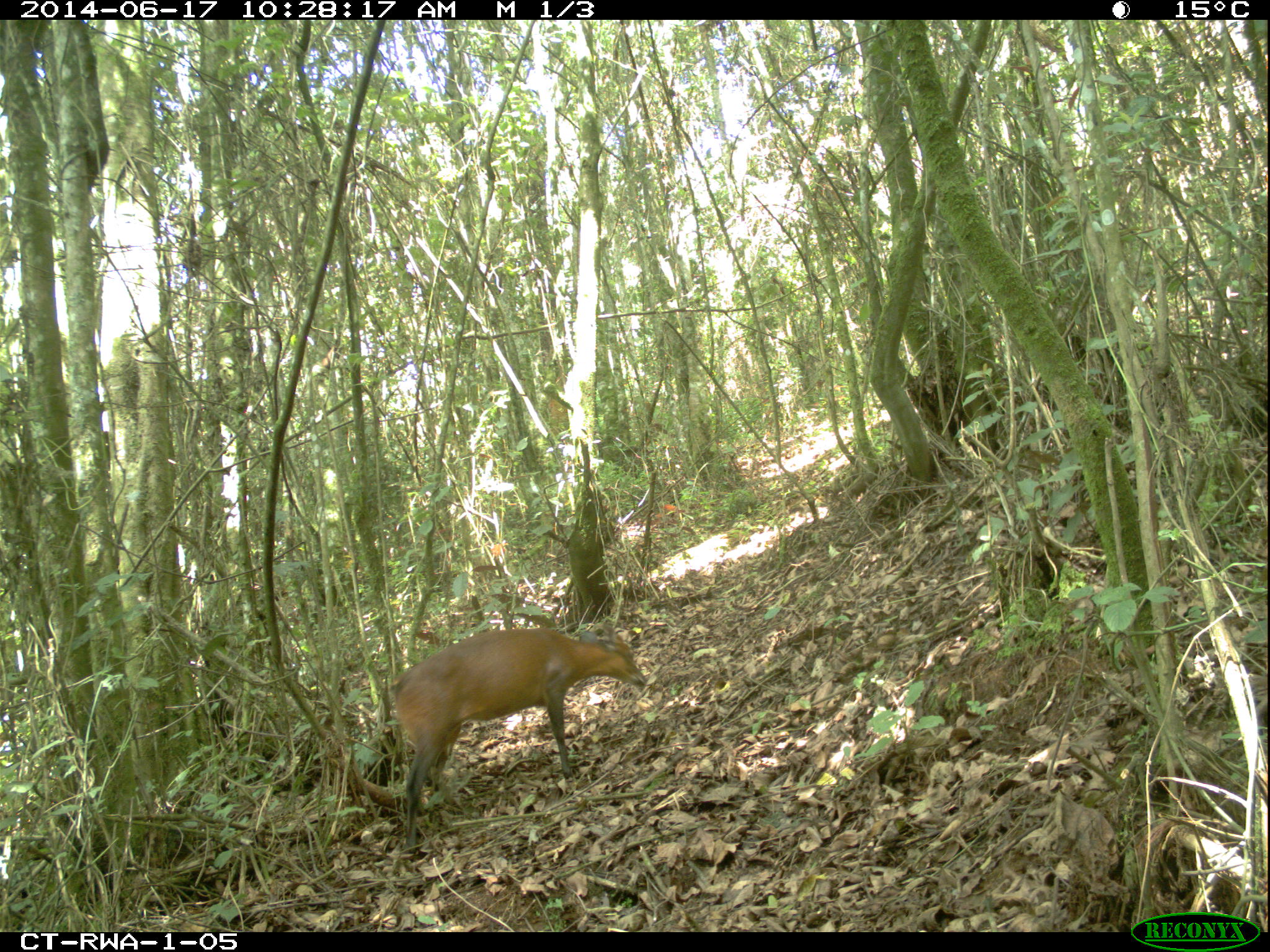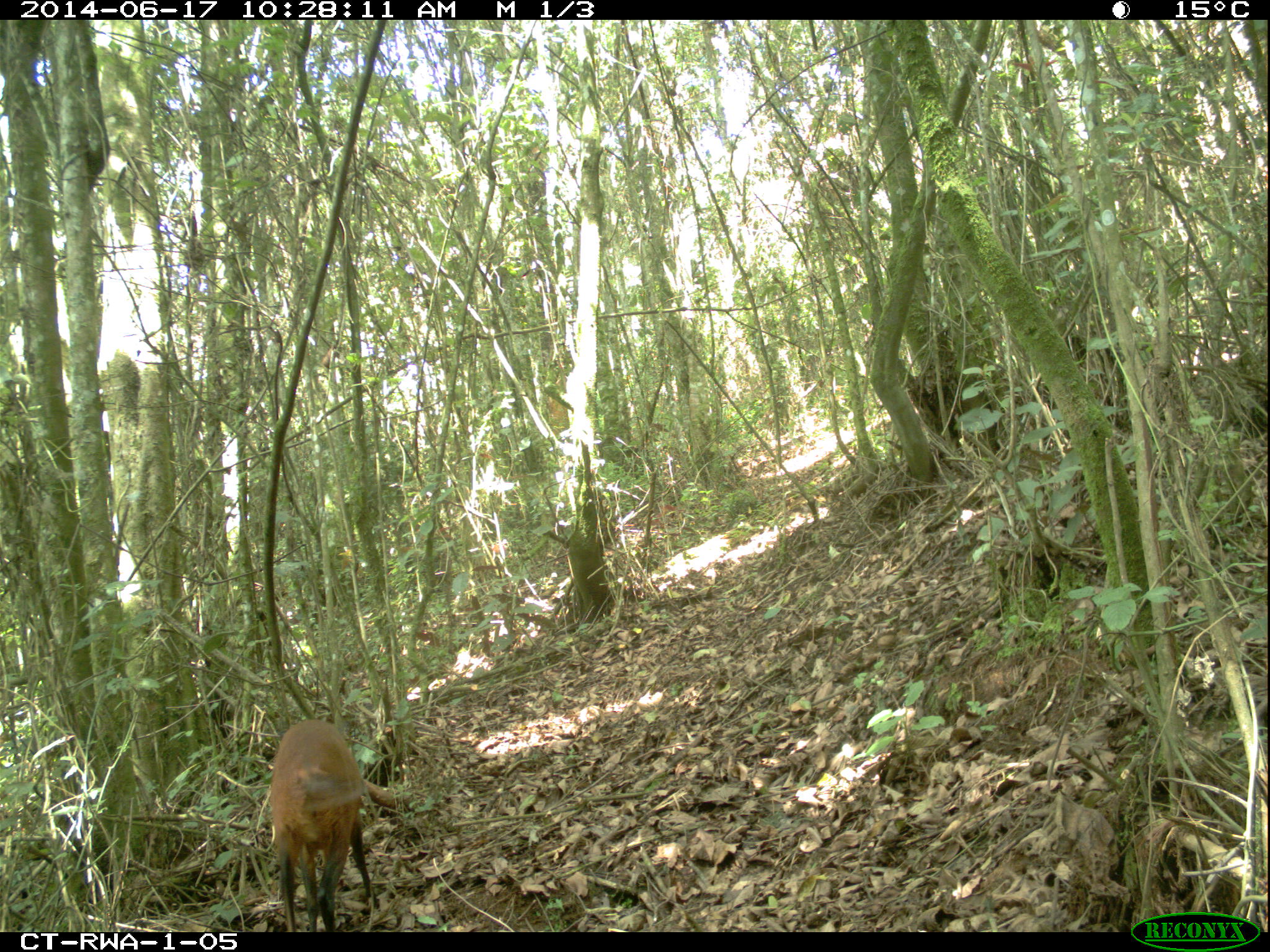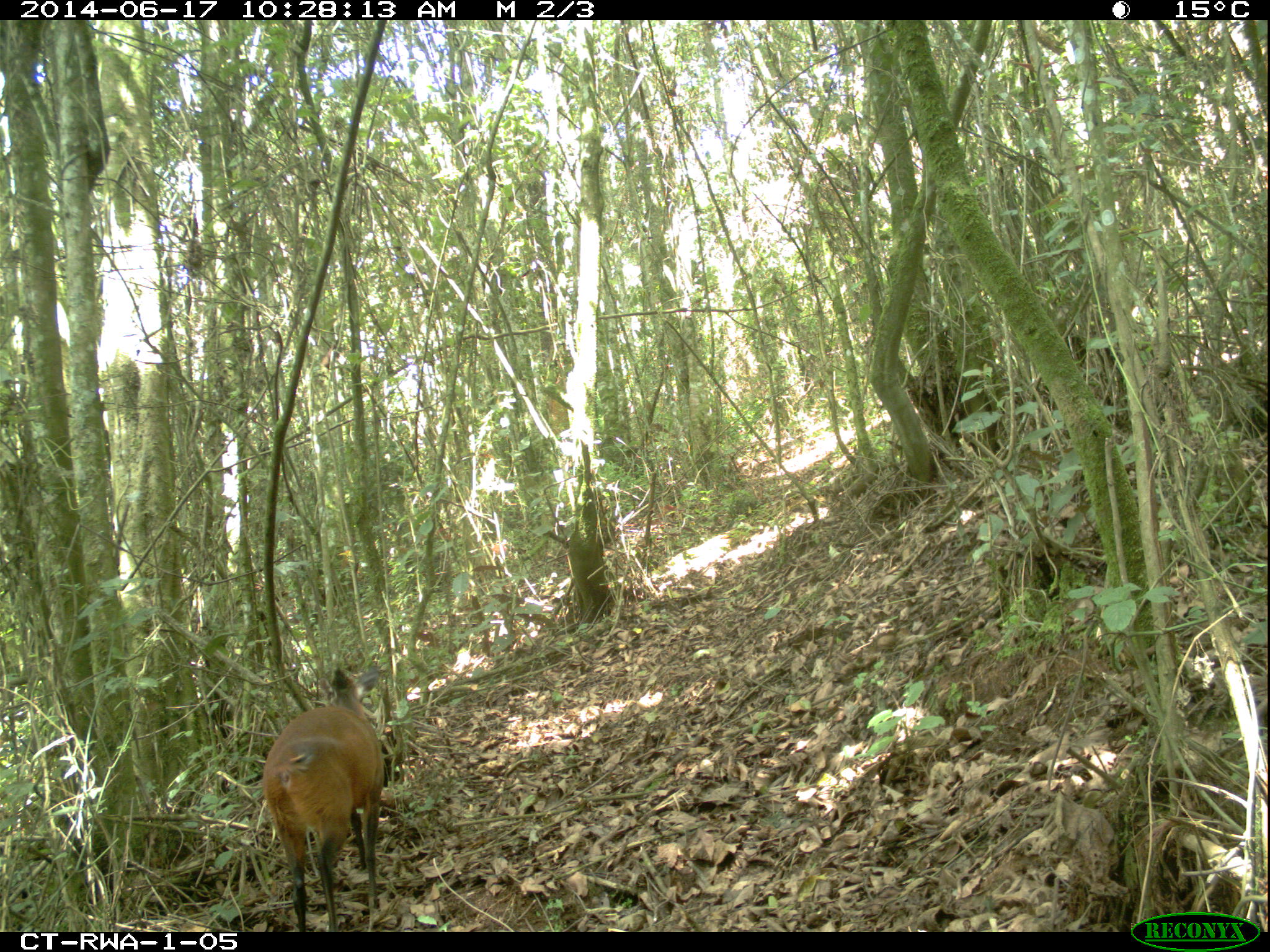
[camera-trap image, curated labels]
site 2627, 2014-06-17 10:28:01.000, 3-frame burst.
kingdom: Animalia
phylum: Chordata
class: Mammalia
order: Artiodactyla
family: Bovidae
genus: Cephalophus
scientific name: Cephalophus nigrifrons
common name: black-fronted duiker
Cephalophus nigrifrons (black-fronted duiker), count 1.